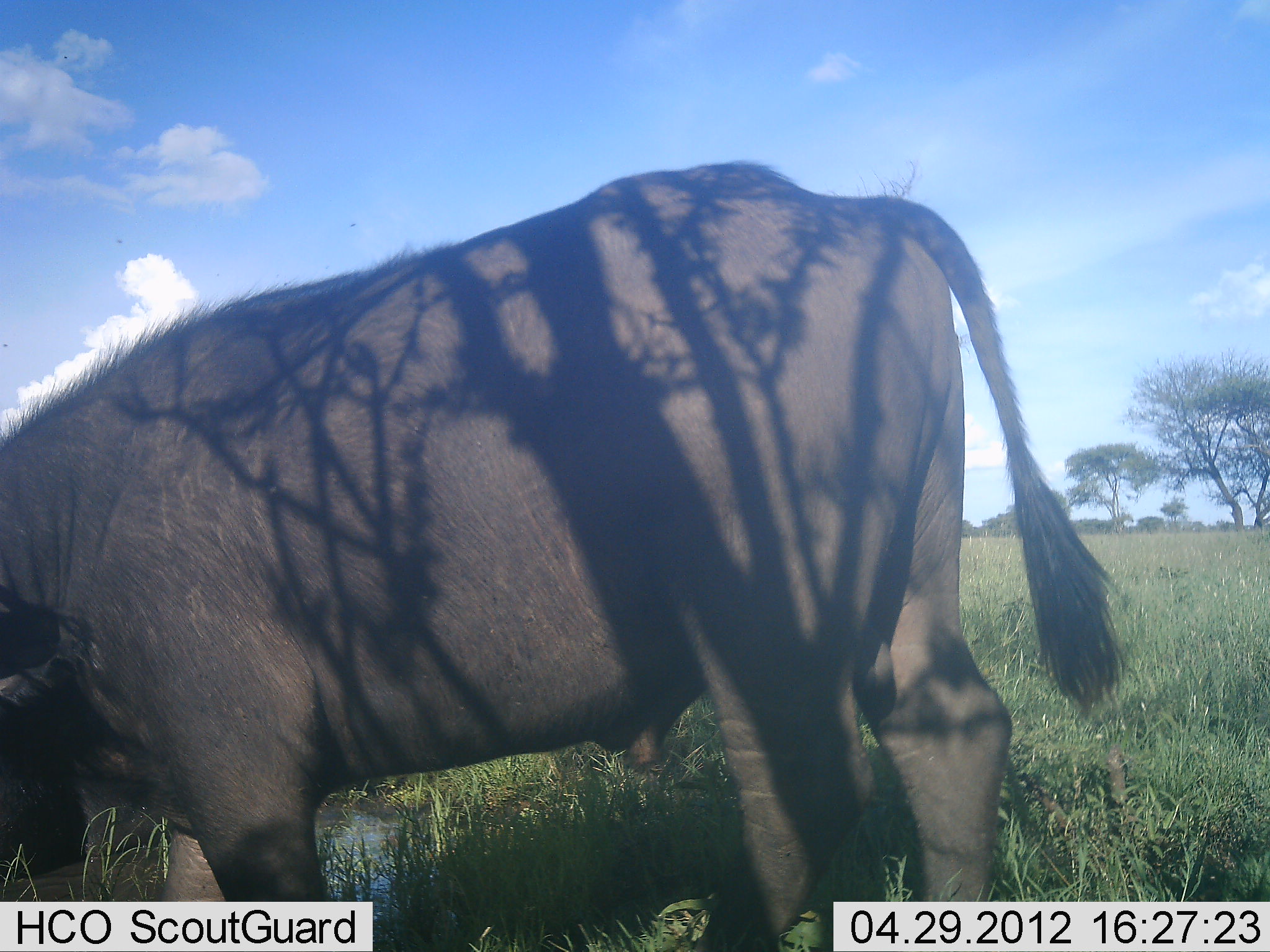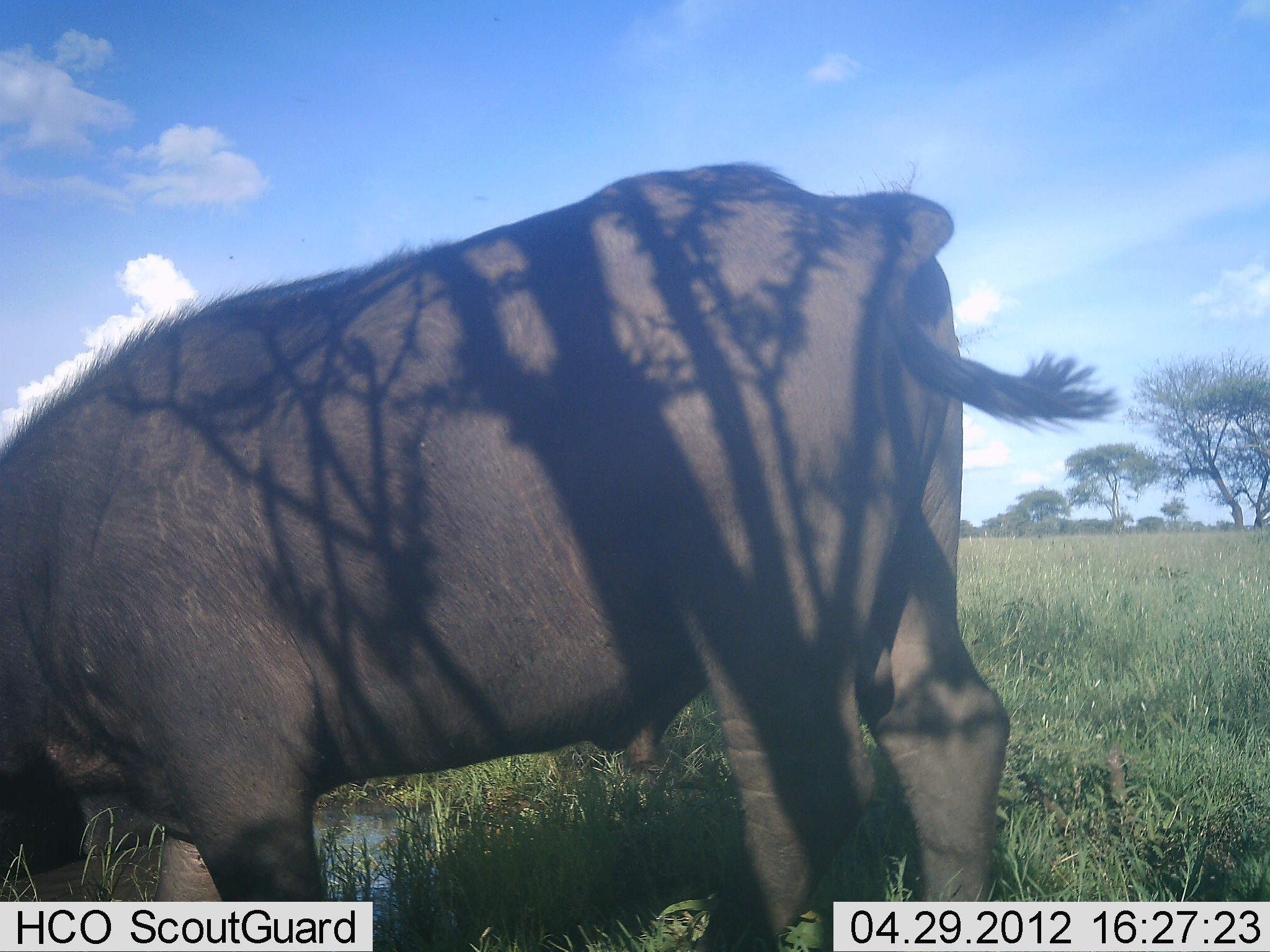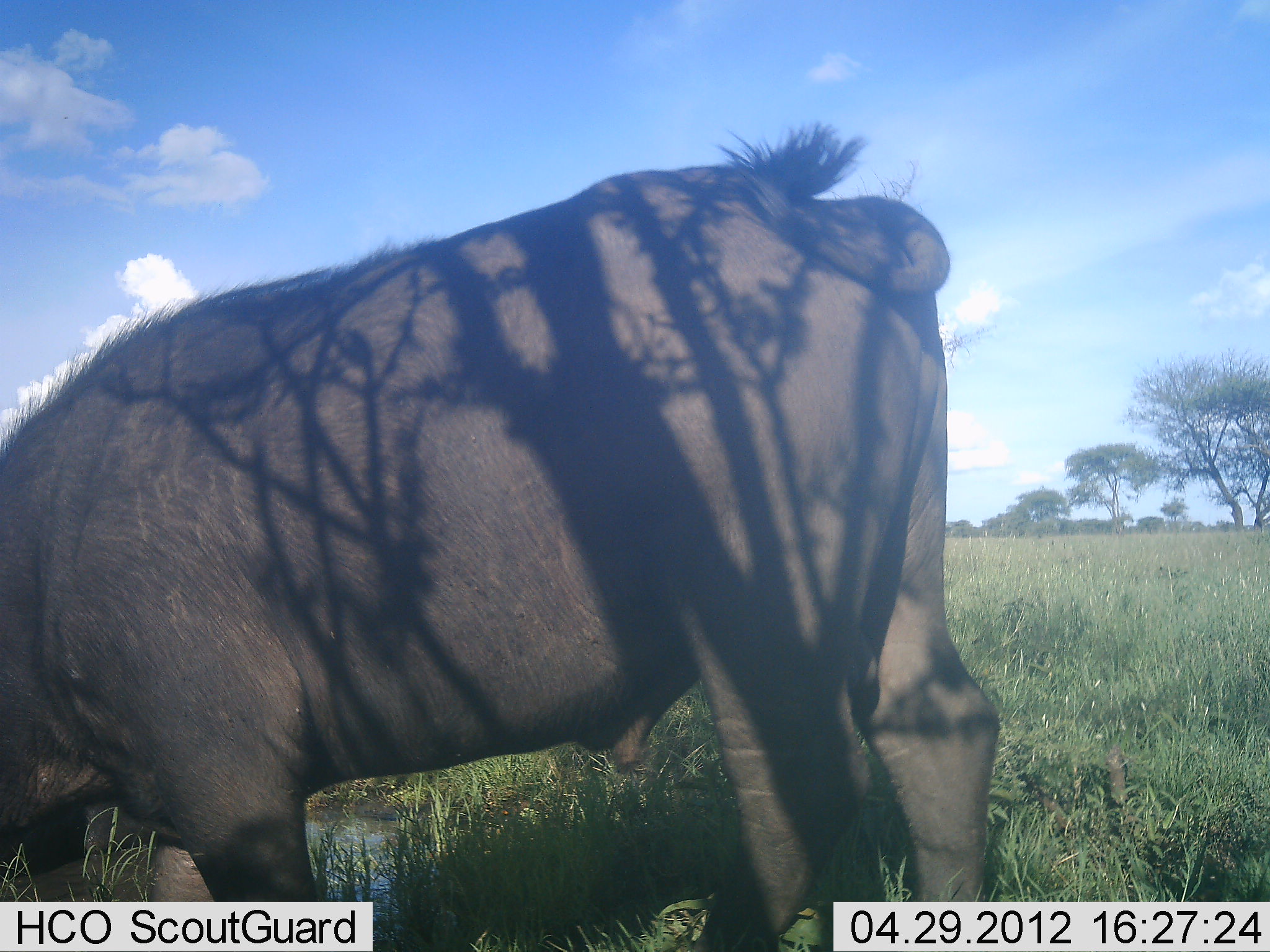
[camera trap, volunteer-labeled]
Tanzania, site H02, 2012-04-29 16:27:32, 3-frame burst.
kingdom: Animalia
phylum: Chordata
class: Mammalia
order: Artiodactyla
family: Bovidae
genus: Syncerus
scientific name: Syncerus caffer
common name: cape buffalo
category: buffalo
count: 1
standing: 47%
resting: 0%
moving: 0%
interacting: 0%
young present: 0%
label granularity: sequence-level